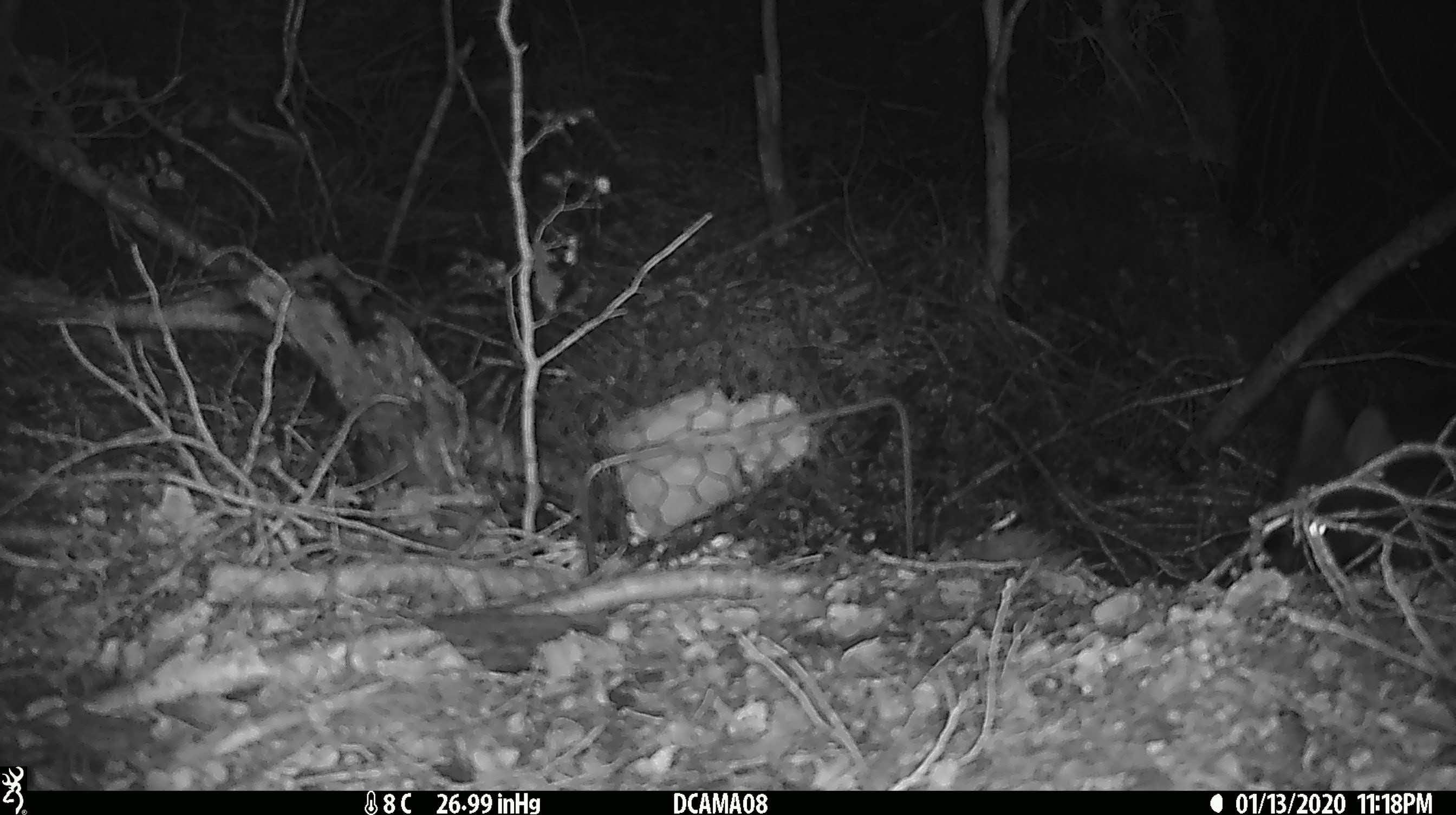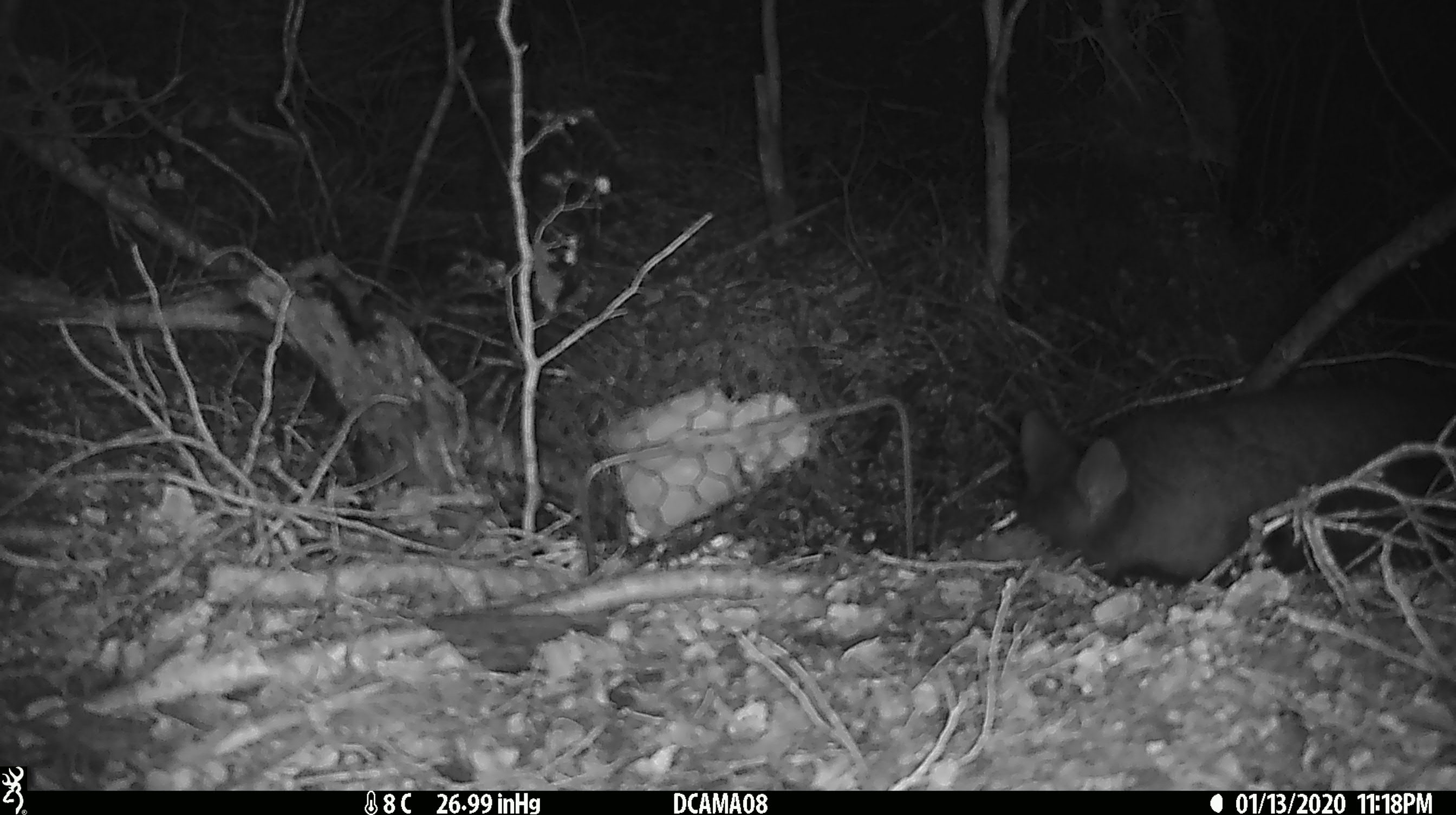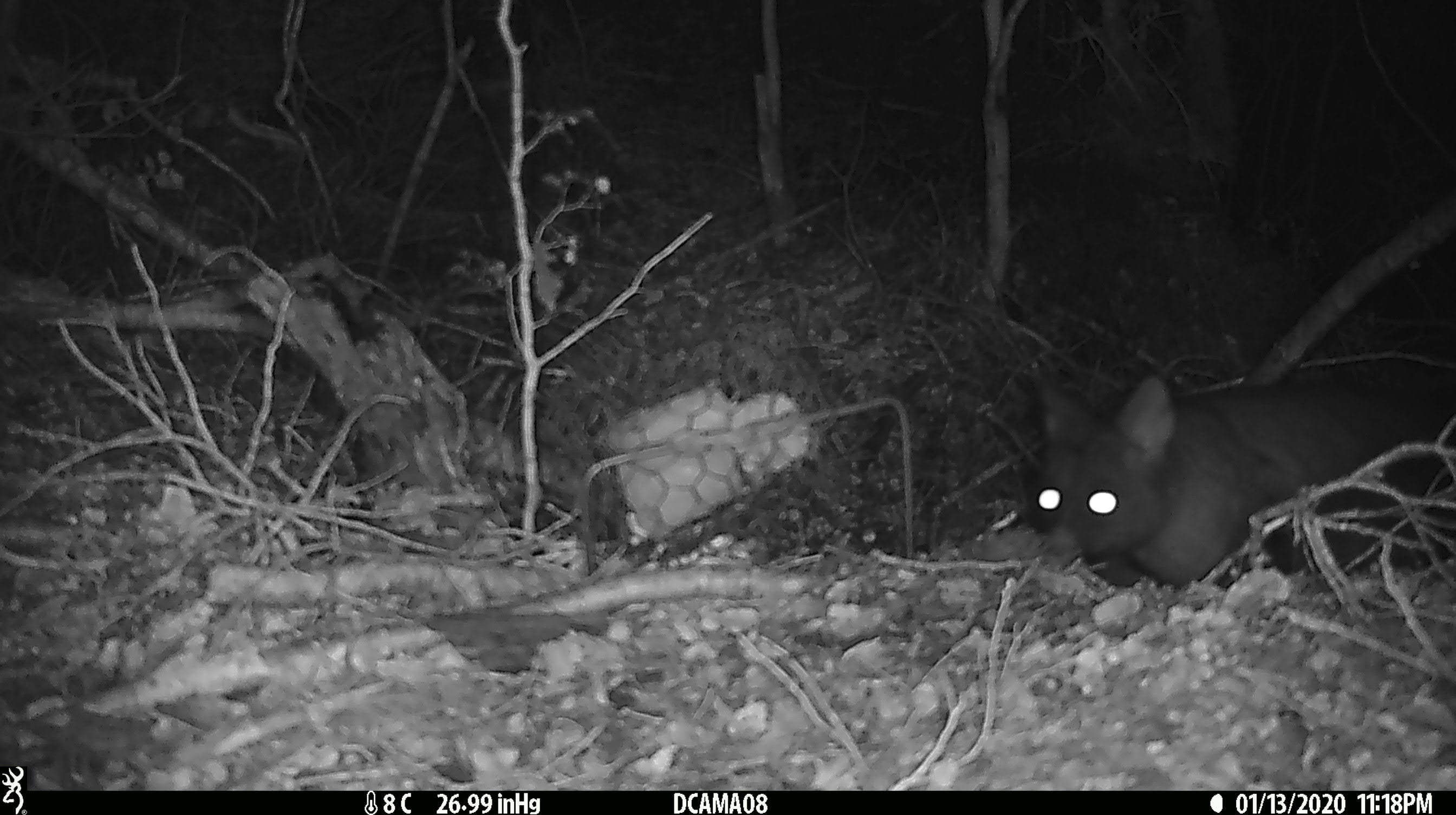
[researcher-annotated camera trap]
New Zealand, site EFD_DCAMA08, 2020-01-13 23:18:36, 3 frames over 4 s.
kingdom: Animalia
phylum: Chordata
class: Mammalia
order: Diprotodontia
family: Phalangeridae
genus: Trichosurus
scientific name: Trichosurus vulpecula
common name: common brushtail possum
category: possum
Possum (common brushtail possum) (Trichosurus vulpecula).